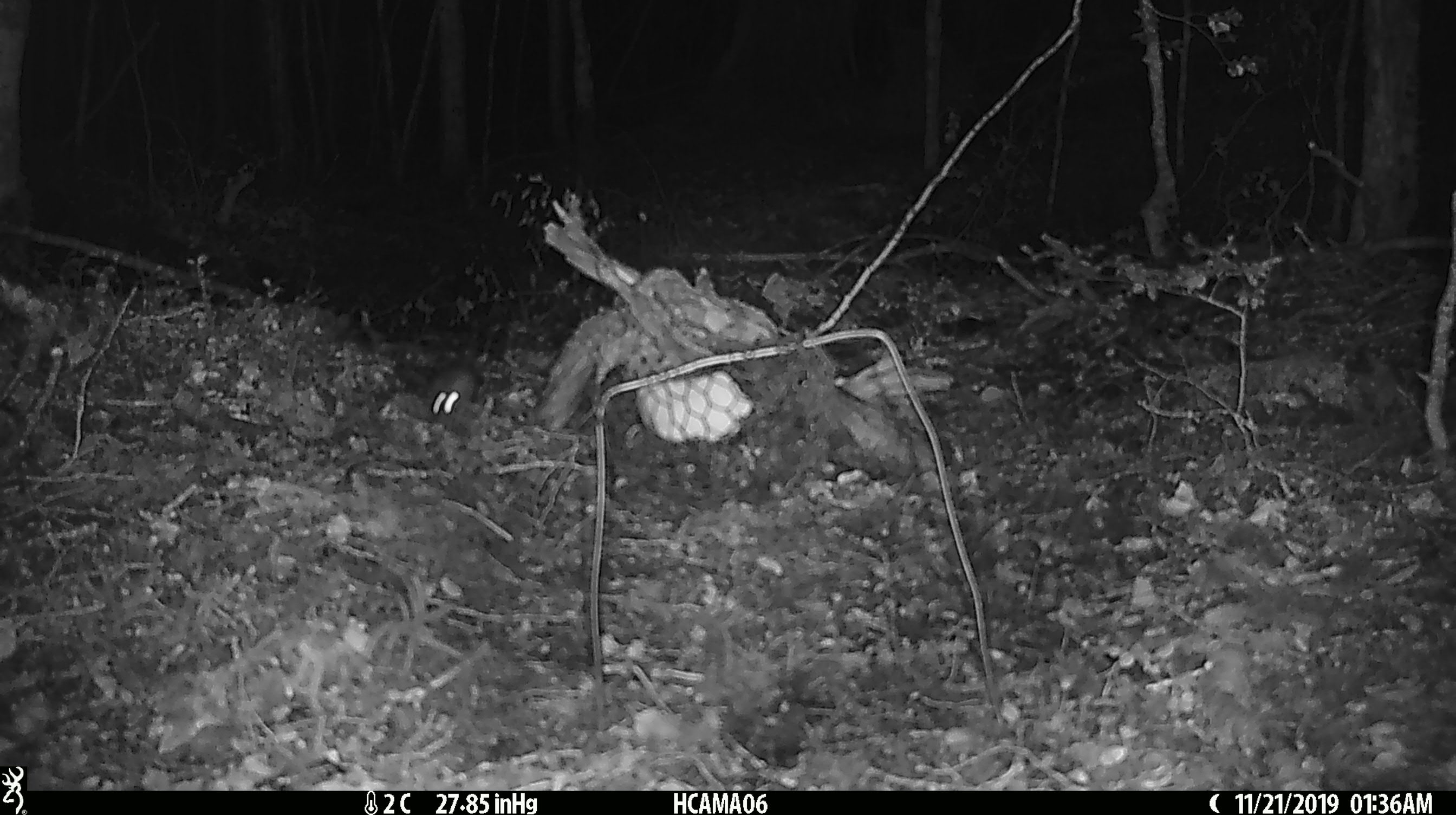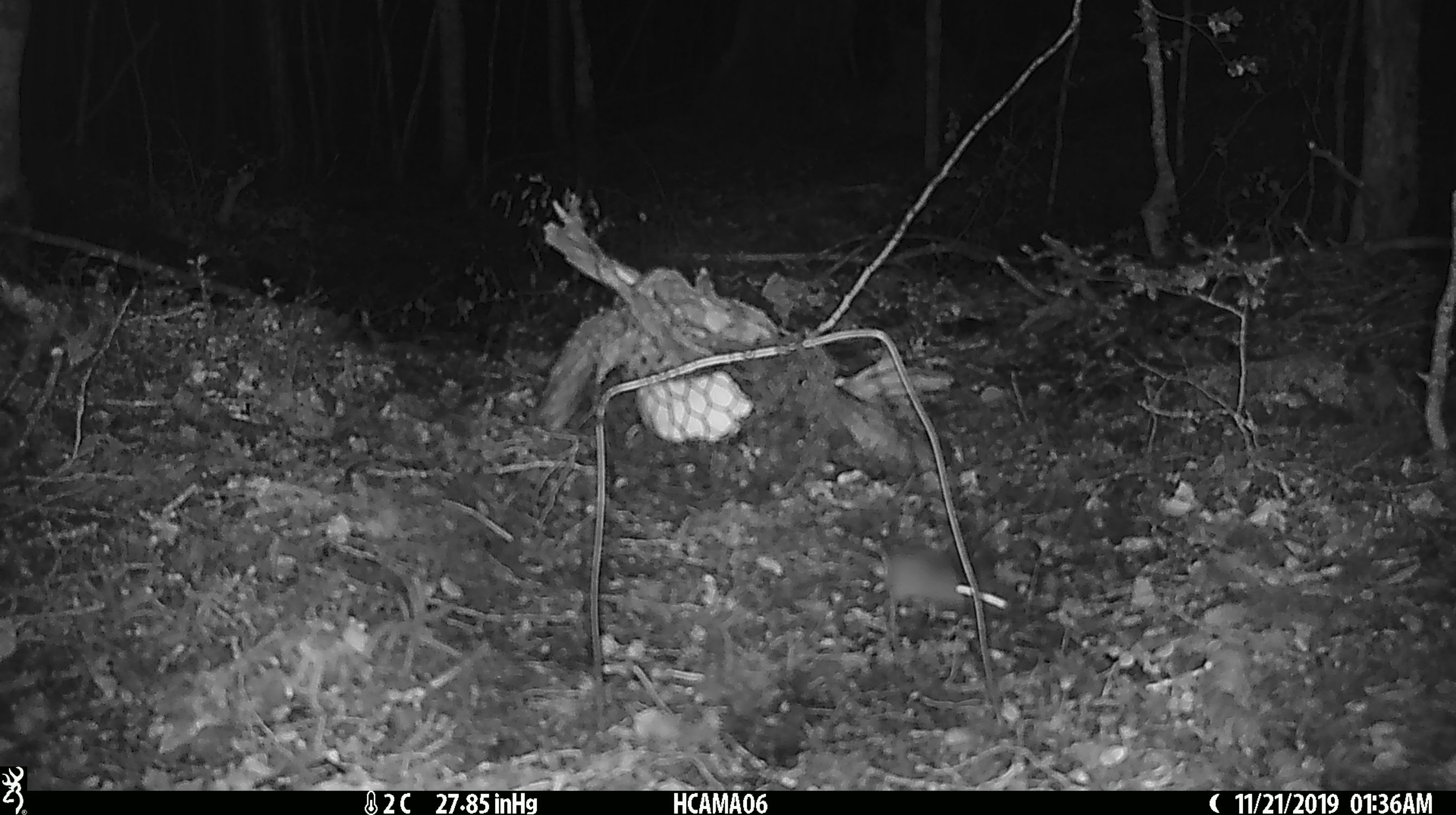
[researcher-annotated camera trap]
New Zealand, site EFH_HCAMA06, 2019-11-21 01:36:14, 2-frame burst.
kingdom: Animalia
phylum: Chordata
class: Mammalia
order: Rodentia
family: Muridae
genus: Mus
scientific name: Mus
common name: mouse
Mouse (Mus).